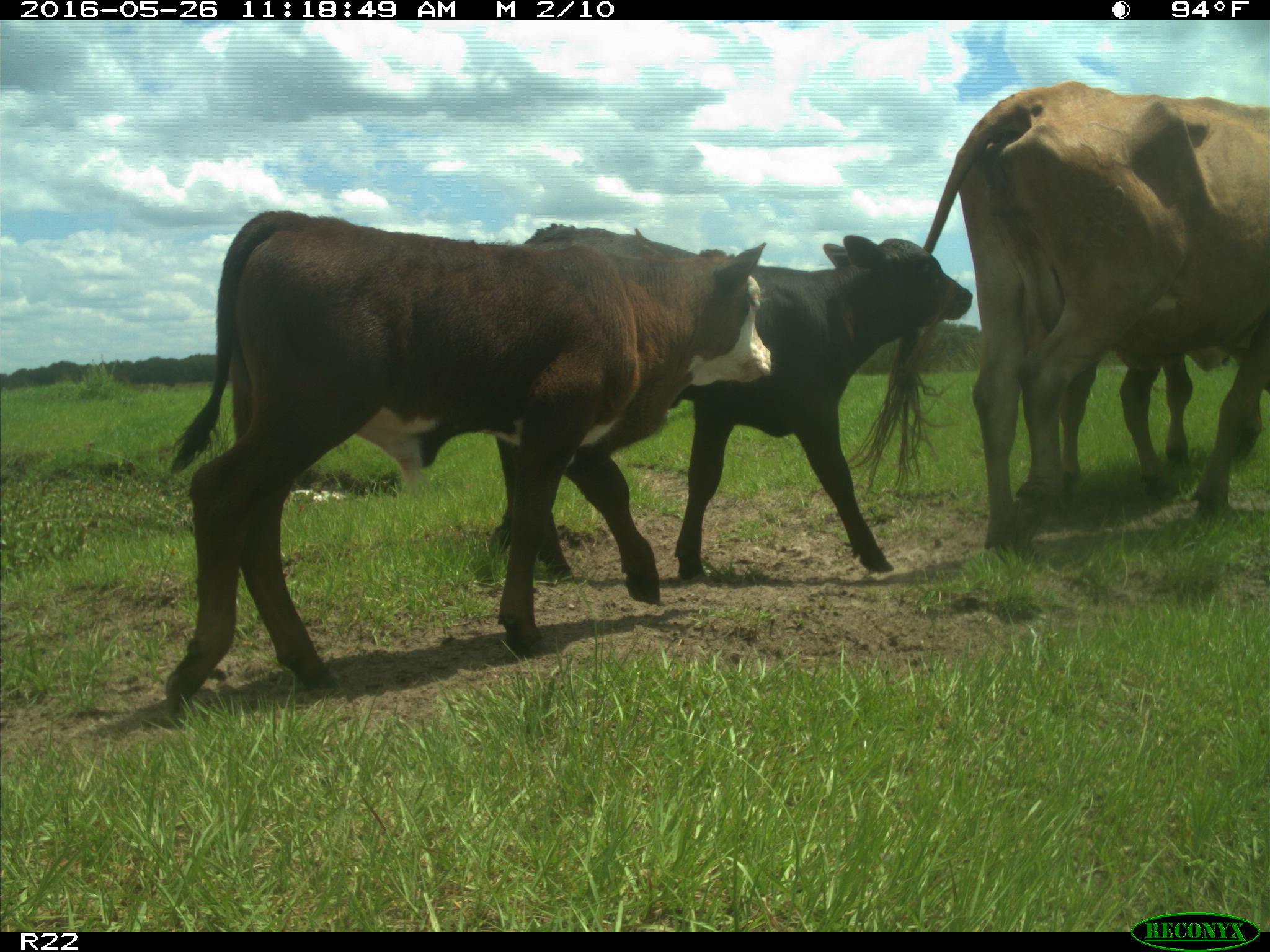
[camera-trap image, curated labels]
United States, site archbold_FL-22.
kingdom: Animalia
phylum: Chordata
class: Mammalia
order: Artiodactyla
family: Bovidae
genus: Bos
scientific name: Bos taurus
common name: domestic cow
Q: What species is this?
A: Bos taurus (domestic cow).